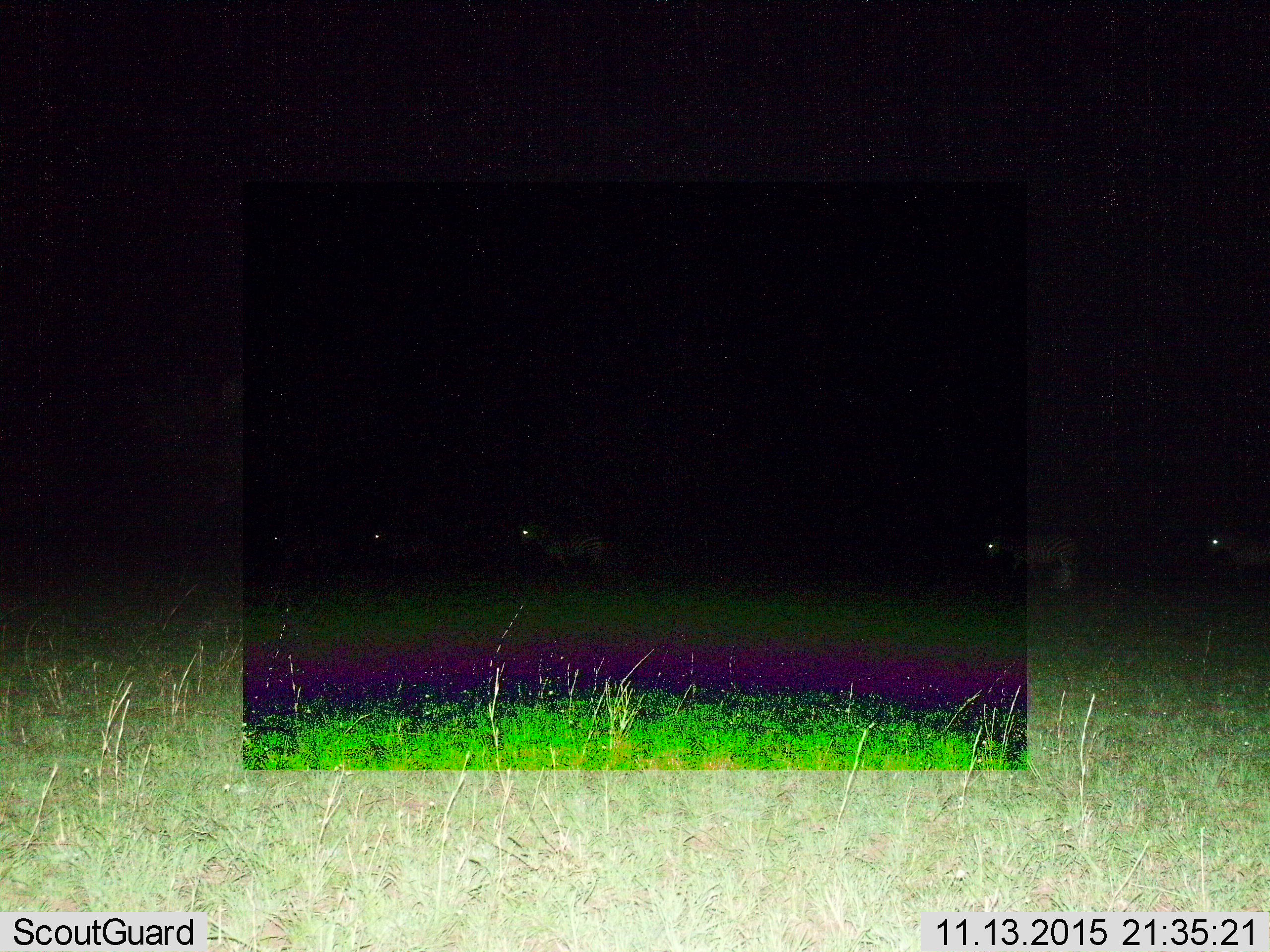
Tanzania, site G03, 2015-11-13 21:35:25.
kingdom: Animalia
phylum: Chordata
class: Mammalia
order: Perissodactyla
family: Equidae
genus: Equus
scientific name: Equus quagga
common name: plains zebra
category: zebra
Zebra (plains zebra) (Equus quagga), count 5. Behavior (volunteer vote fractions): standing 40%, resting 0%, moving 60%, interacting 0%. Young present (vote fraction): 0%. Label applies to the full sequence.